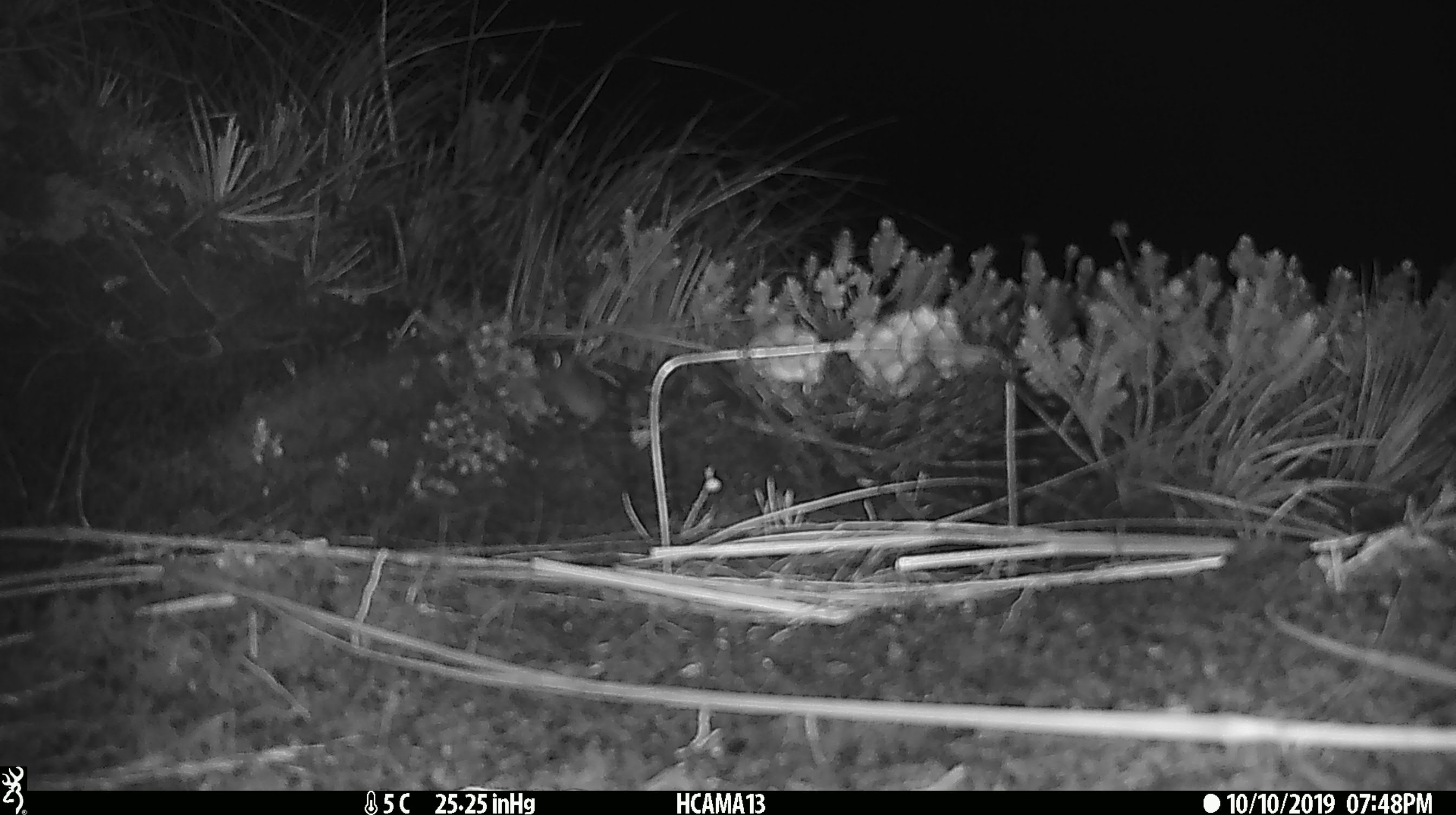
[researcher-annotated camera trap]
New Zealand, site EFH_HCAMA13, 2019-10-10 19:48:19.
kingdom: Animalia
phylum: Chordata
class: Mammalia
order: Rodentia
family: Muridae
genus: Mus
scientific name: Mus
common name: mouse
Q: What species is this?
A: Mouse (Mus).